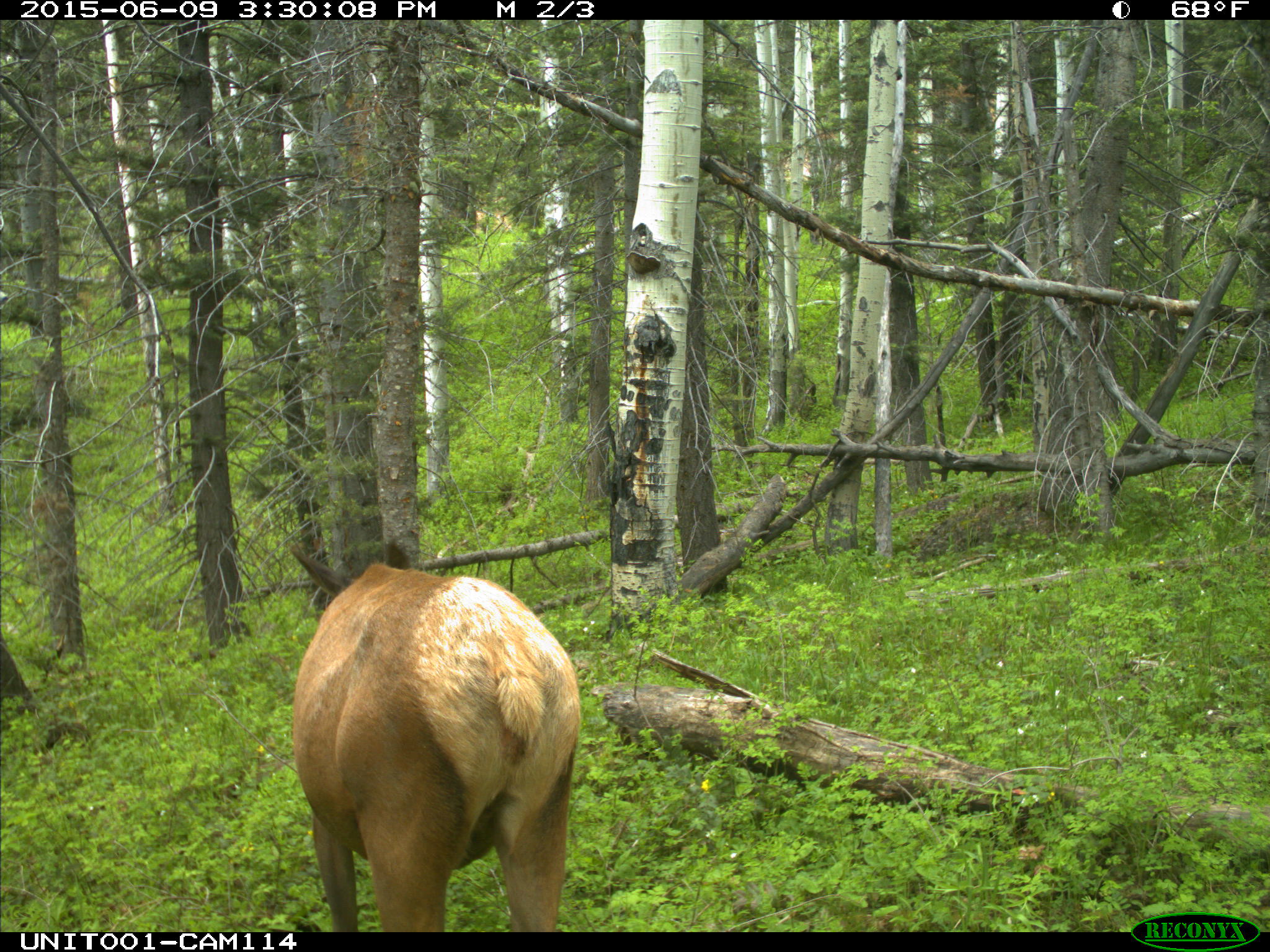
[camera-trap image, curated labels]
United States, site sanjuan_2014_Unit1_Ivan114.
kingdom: Animalia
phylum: Chordata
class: Mammalia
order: Artiodactyla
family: Cervidae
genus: Cervus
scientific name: Cervus elaphus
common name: red deer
Cervus elaphus (red deer).